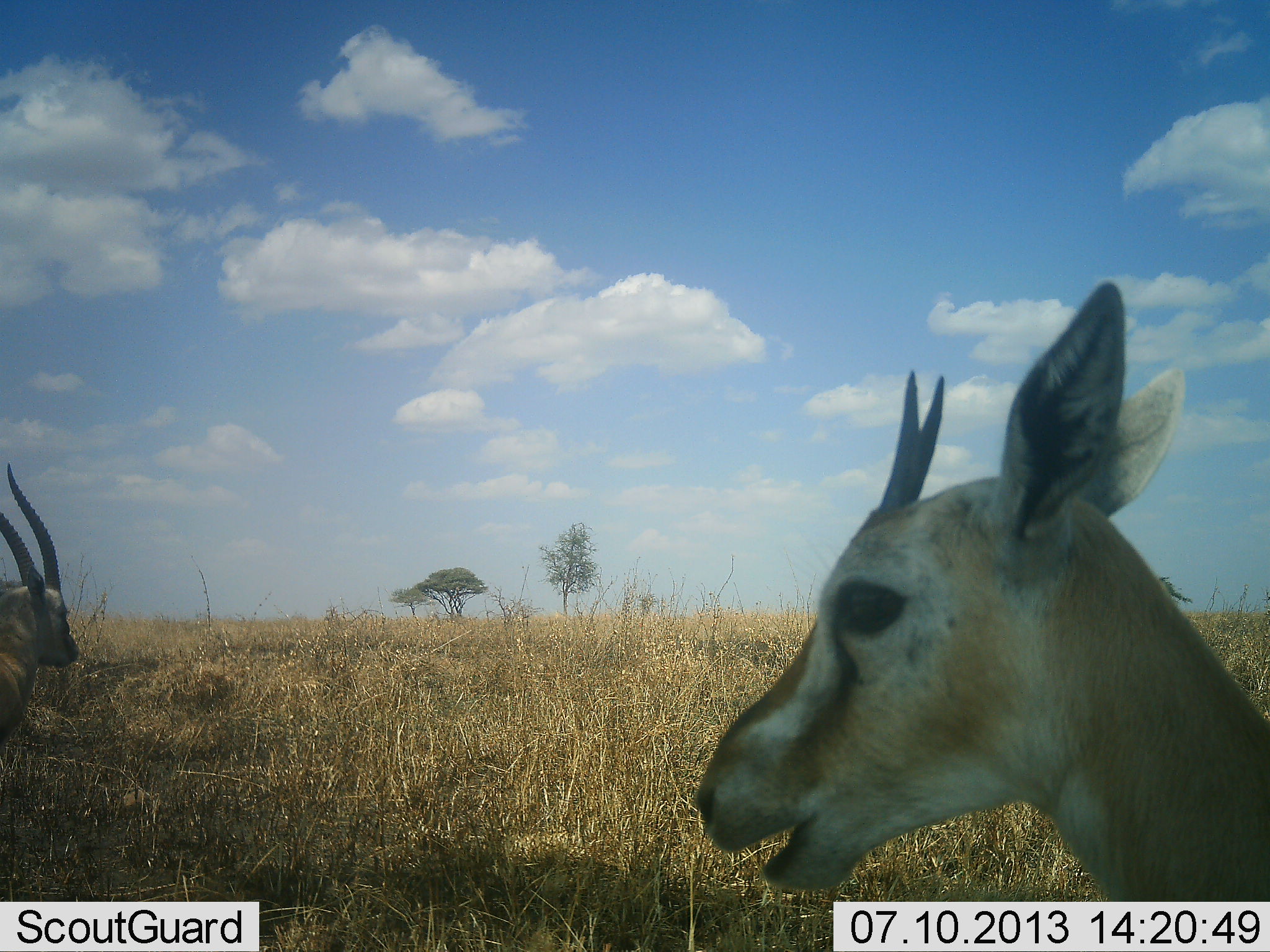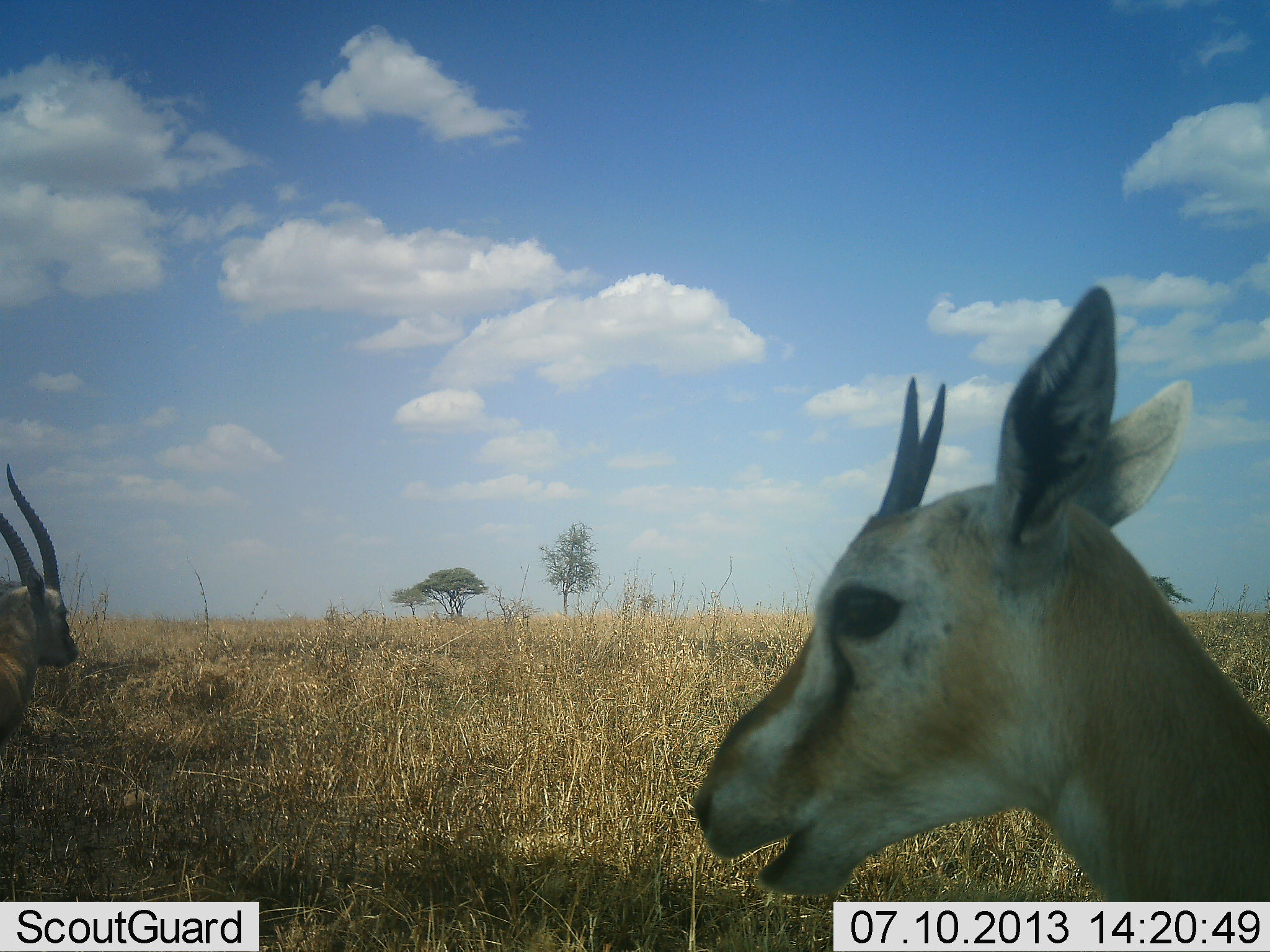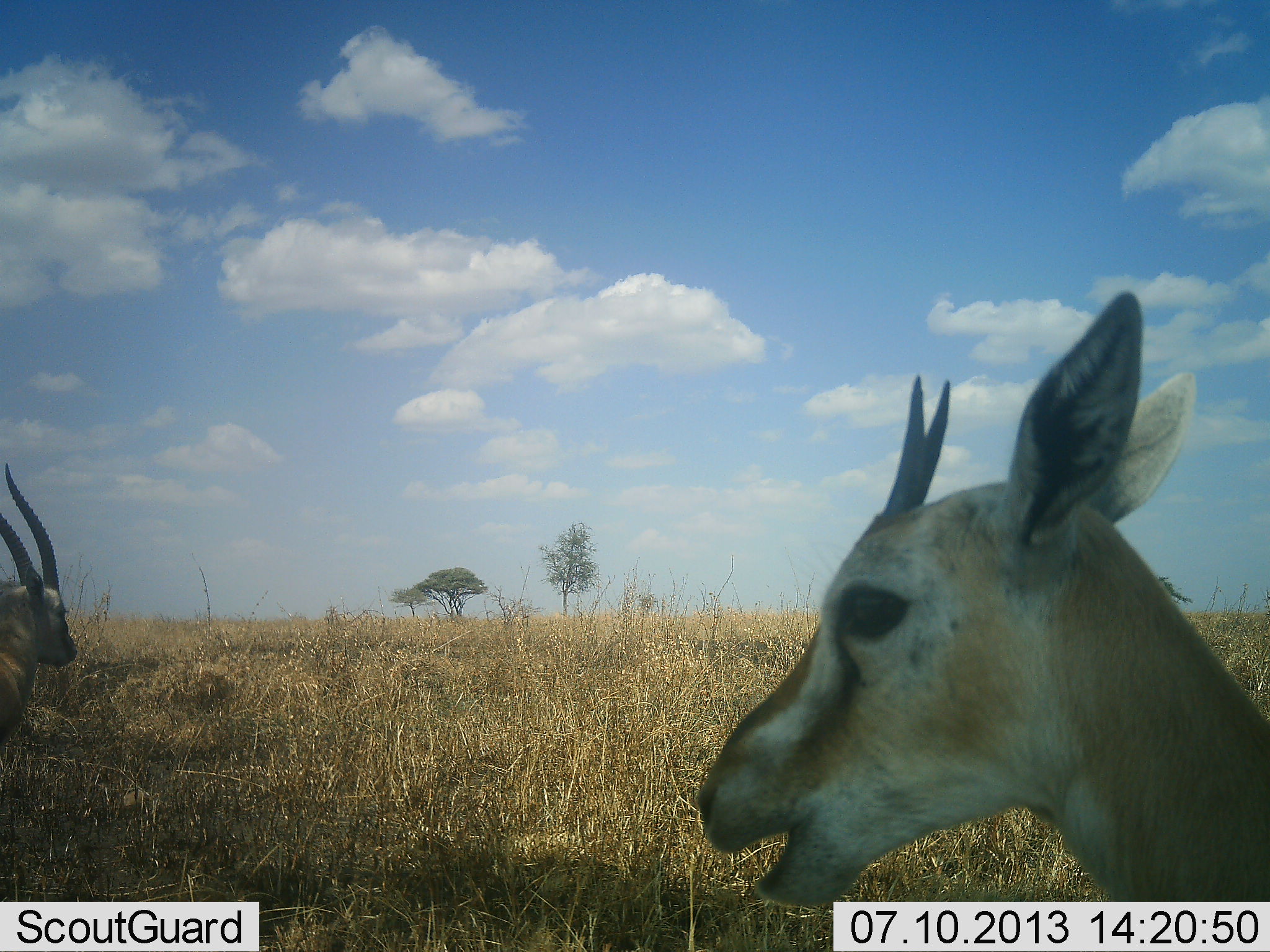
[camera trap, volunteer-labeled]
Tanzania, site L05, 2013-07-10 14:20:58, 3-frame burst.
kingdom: Animalia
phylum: Chordata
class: Mammalia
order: Artiodactyla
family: Bovidae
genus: Eudorcas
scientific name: Eudorcas thomsonii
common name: thomson's gazelle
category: gazellethomsons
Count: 2.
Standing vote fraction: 100%.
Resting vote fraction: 0%.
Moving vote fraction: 0%.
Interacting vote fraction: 0%.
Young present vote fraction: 28%.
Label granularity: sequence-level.